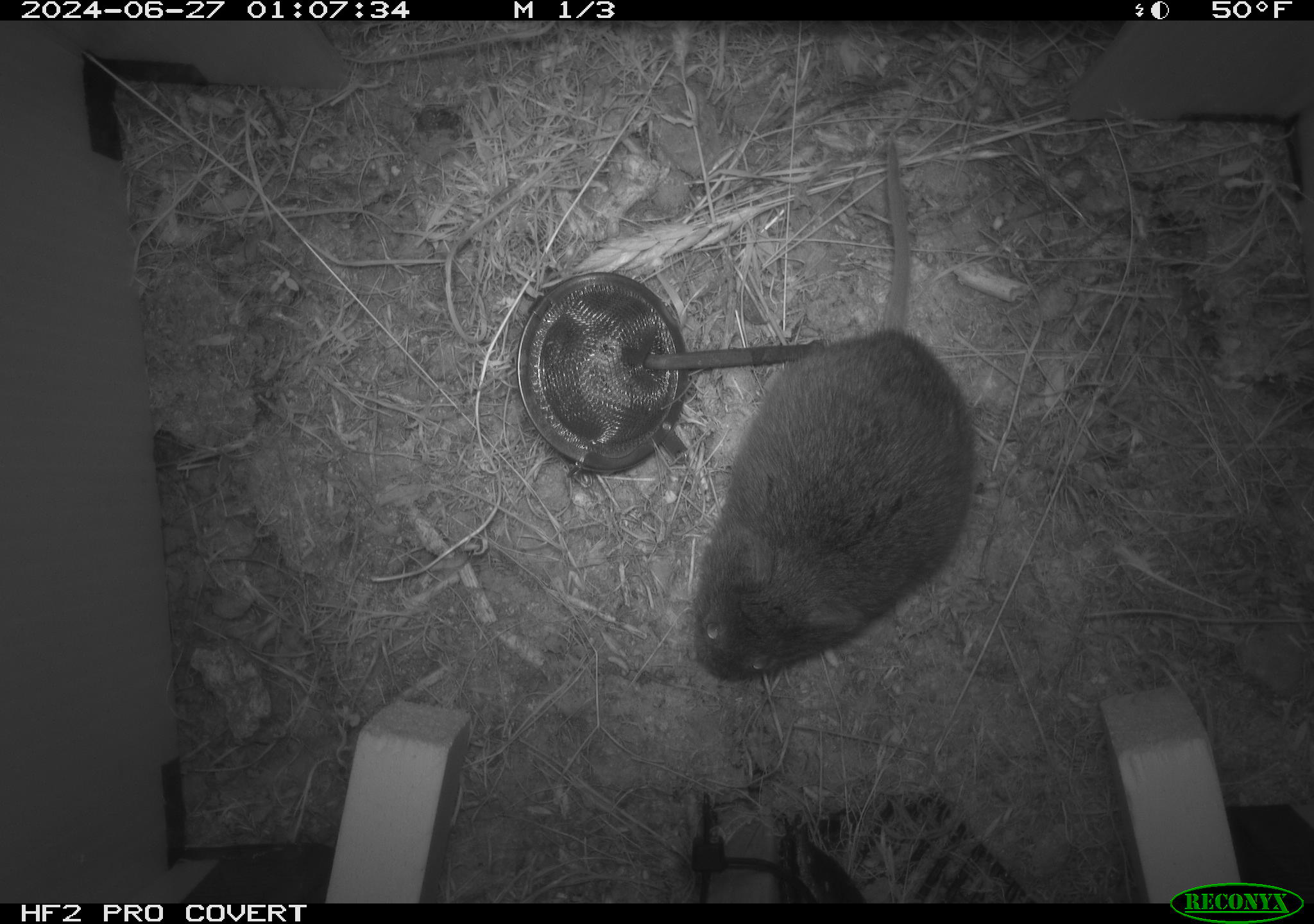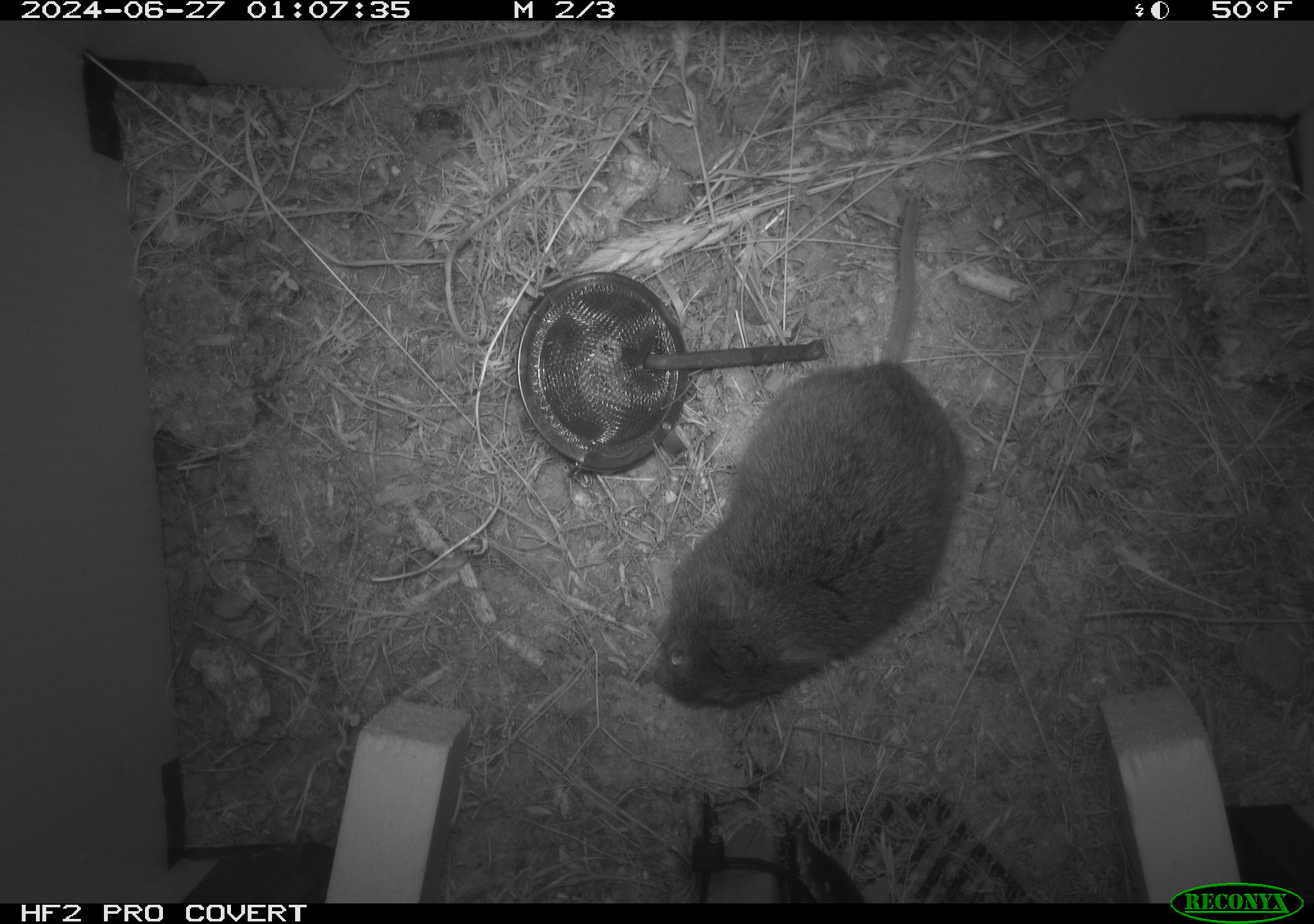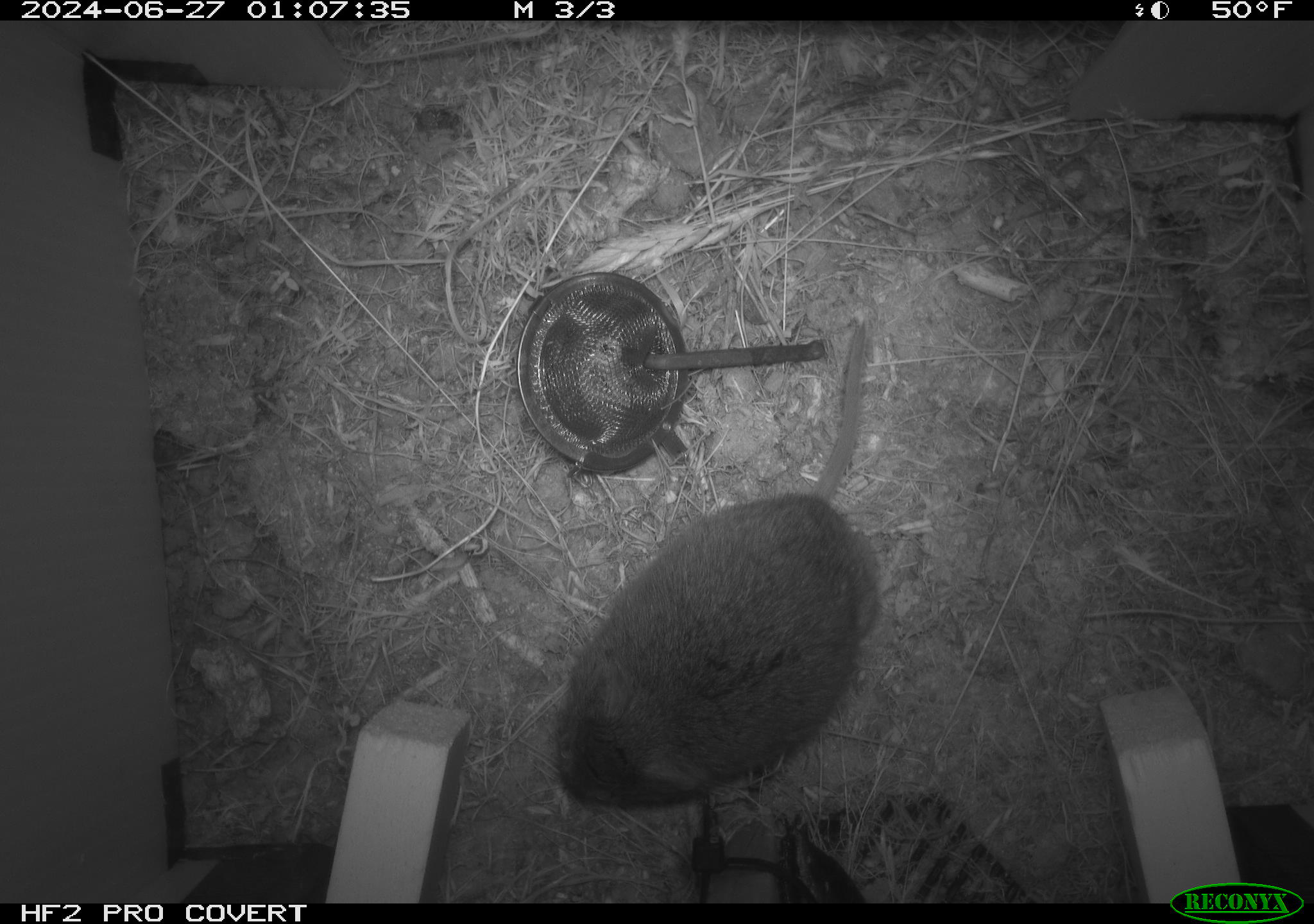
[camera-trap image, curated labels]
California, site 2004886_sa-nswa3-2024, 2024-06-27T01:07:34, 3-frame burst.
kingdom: Animalia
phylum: Chordata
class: Mammalia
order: Rodentia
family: Cricetidae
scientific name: Arvicolinae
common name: voles, lemmings, and muskrats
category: arvicolinae subfamily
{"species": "arvicolinae subfamily (voles, lemmings, and muskrats) (Arvicolinae)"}